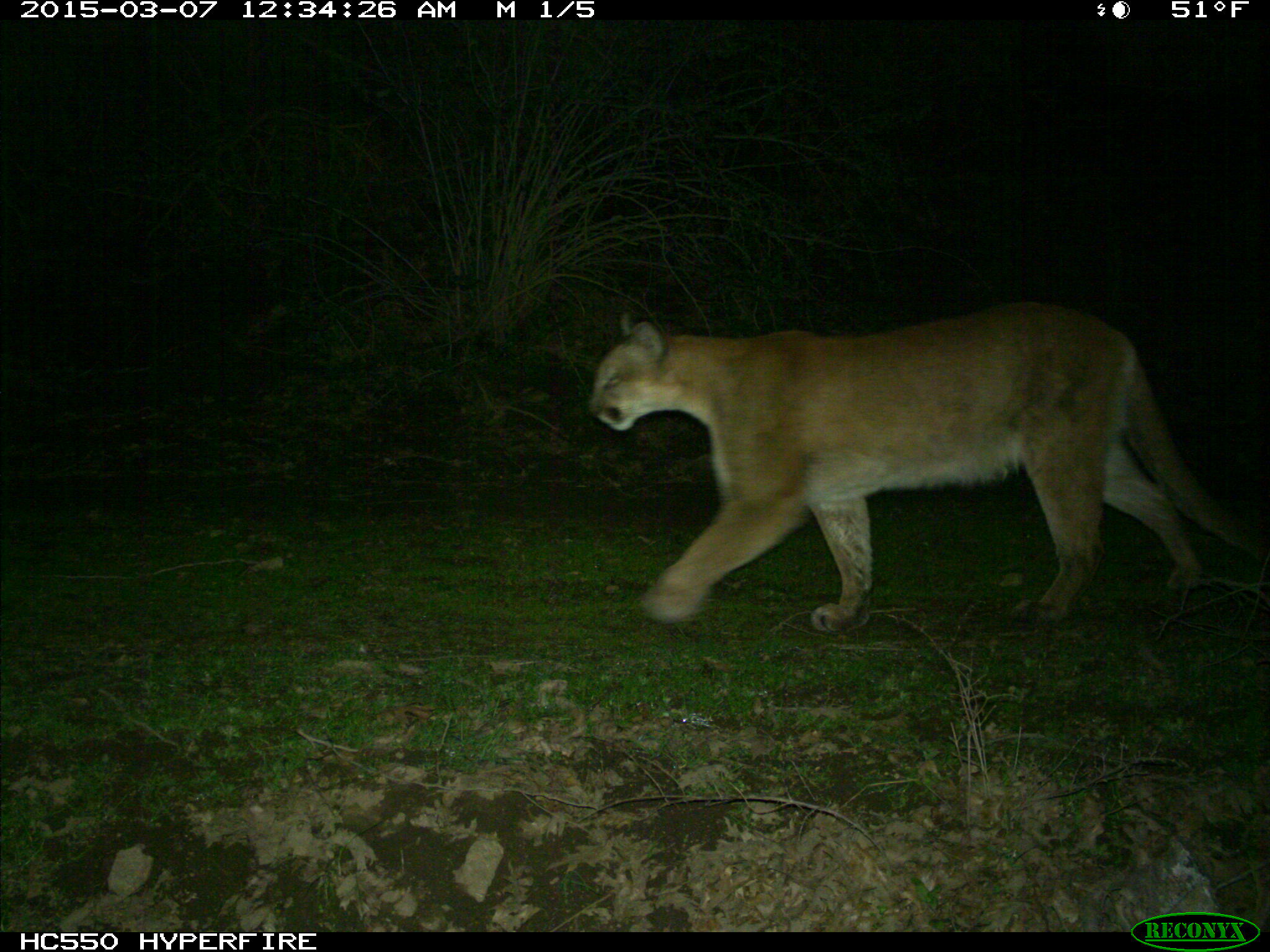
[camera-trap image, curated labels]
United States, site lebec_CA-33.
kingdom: Animalia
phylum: Chordata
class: Mammalia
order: Carnivora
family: Felidae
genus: Puma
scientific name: Puma concolor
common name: mountain lion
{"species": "Puma concolor (mountain lion)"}